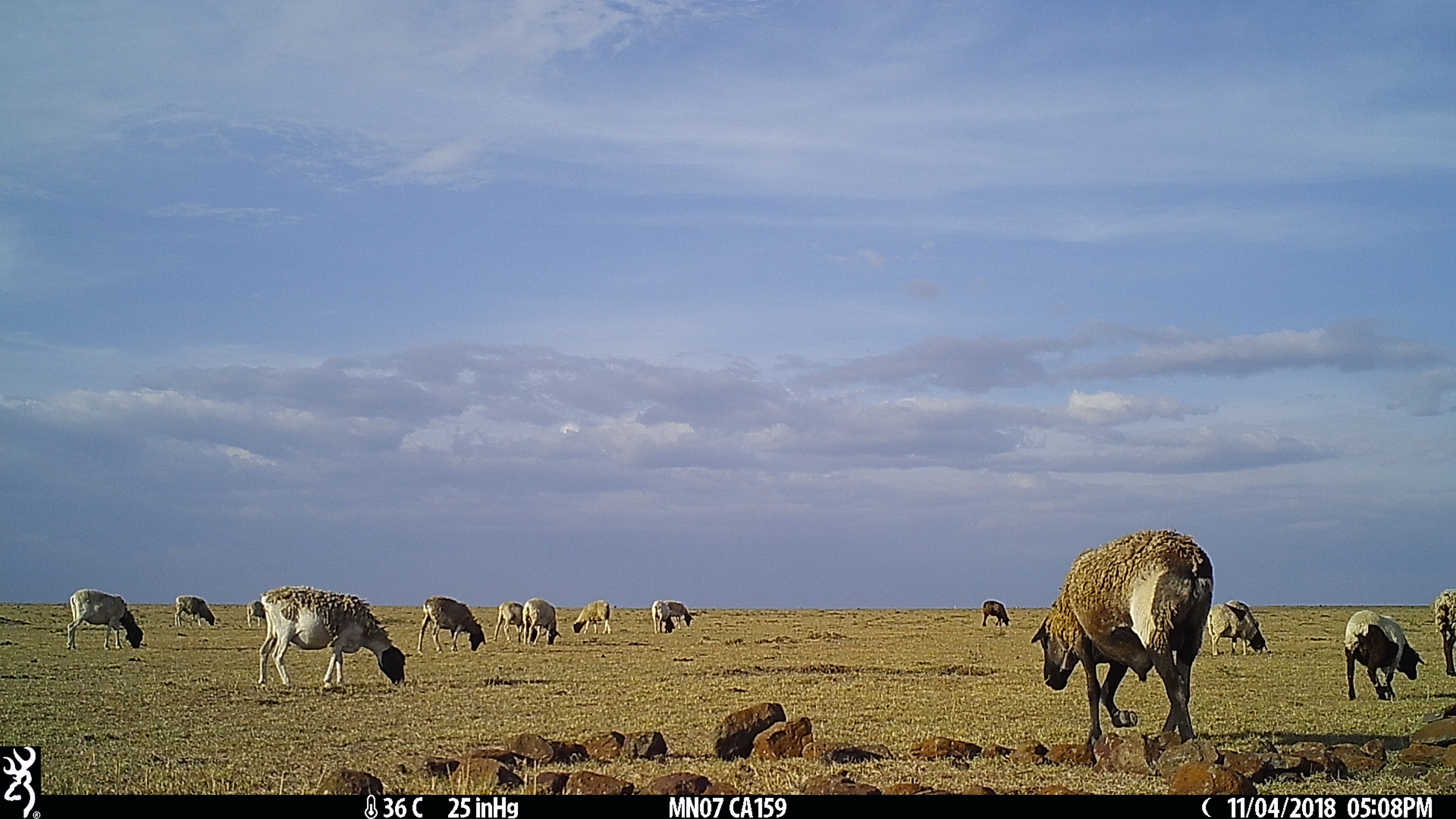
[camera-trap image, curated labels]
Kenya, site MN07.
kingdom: Animalia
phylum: Chordata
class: Mammalia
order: Artiodactyla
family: Bovidae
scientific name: Bovidae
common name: sheep or goat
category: shoat